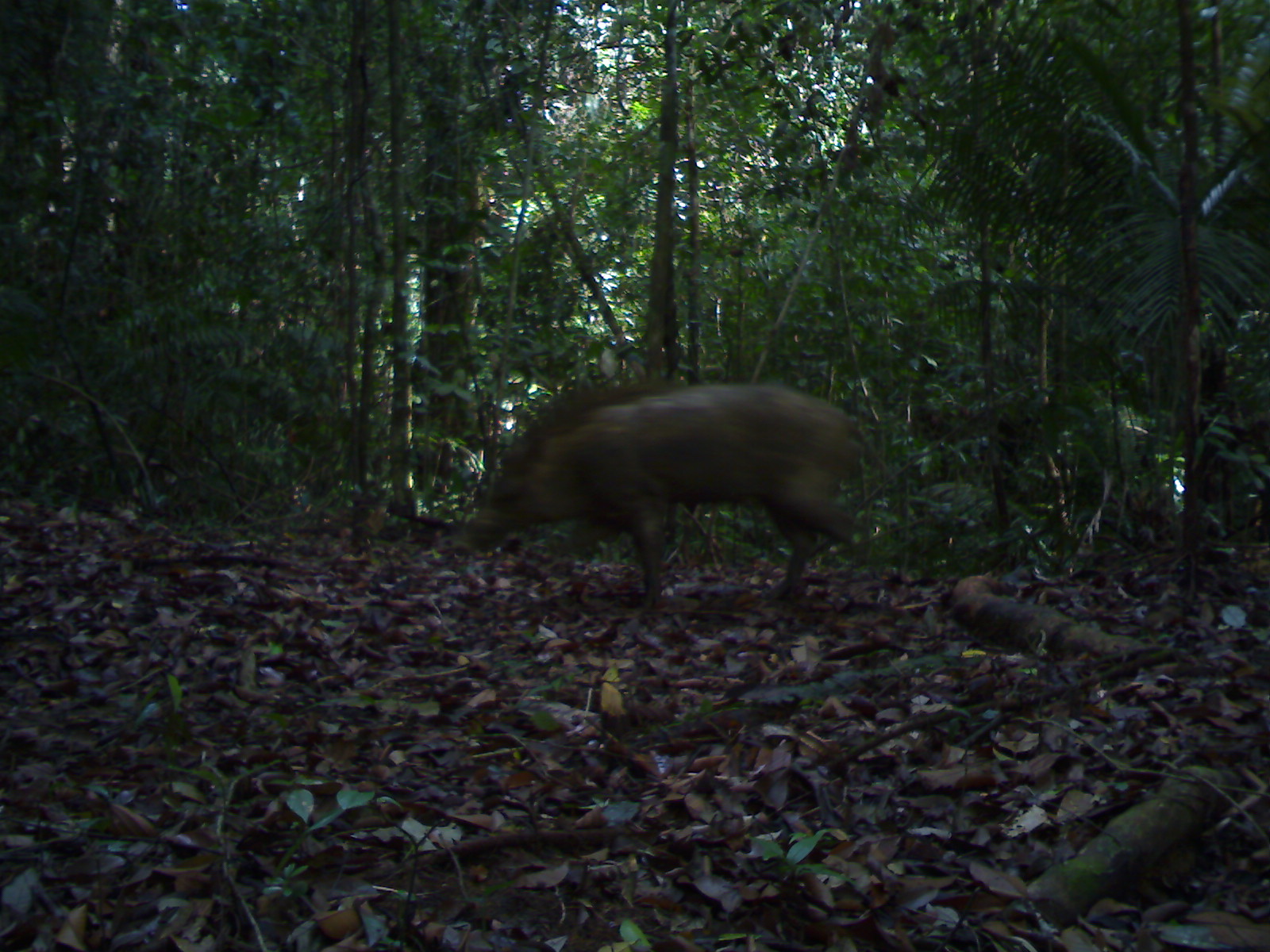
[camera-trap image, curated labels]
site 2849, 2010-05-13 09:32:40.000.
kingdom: Animalia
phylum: Chordata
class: Mammalia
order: Artiodactyla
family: Suidae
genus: Sus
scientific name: Sus scrofa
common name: wild boar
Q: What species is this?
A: Sus scrofa (wild boar).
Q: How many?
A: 1.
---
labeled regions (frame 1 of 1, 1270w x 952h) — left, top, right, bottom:
sus scrofa: 463, 378, 887, 610